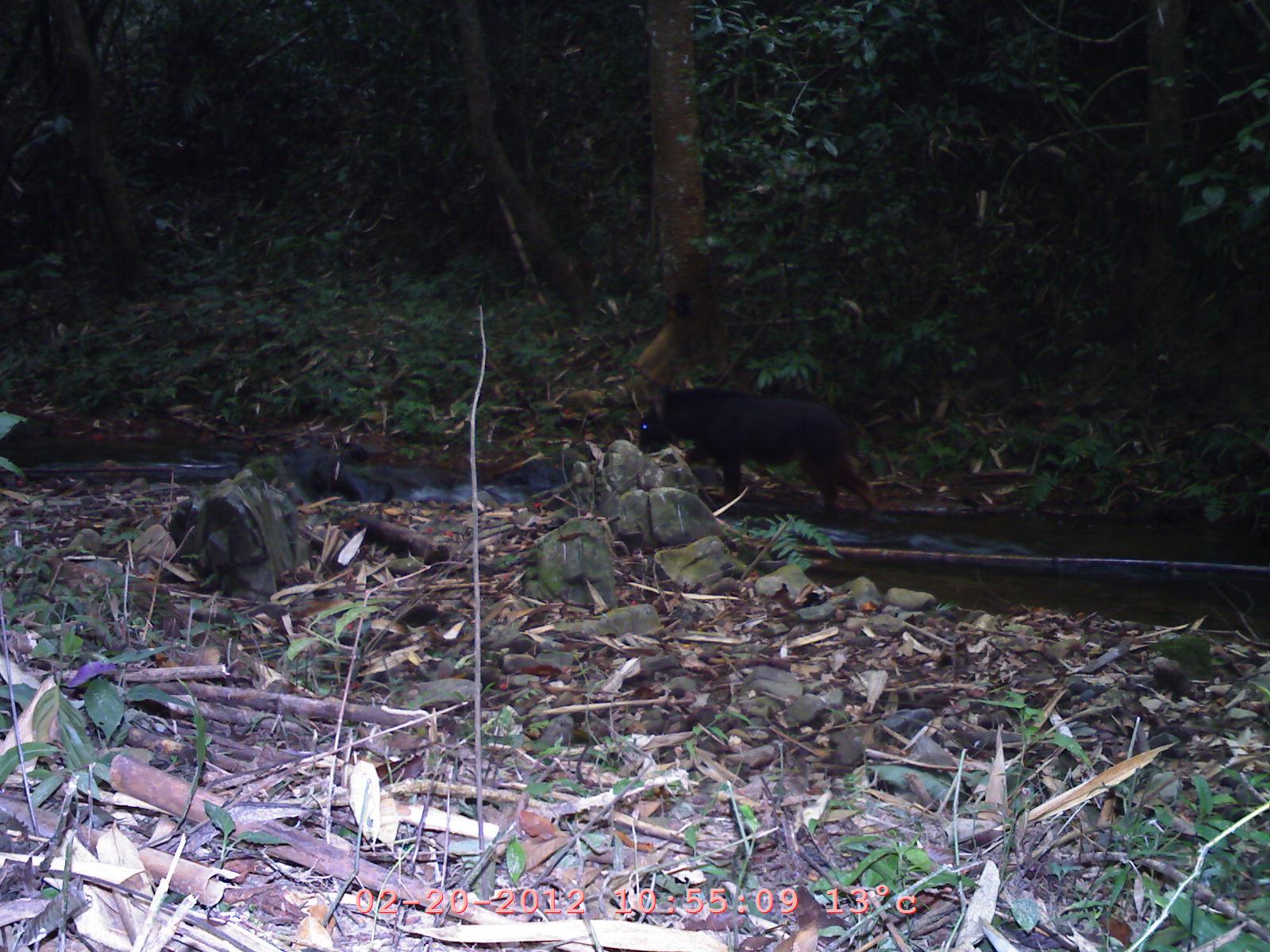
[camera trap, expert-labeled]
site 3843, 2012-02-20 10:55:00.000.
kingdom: Animalia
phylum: Chordata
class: Mammalia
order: Artiodactyla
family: Bovidae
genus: Capricornis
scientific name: Capricornis sumatraensis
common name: chinese serow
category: capricornis milneedwardsii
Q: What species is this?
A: Capricornis milneedwardsii (chinese serow) (Capricornis sumatraensis).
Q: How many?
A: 1.